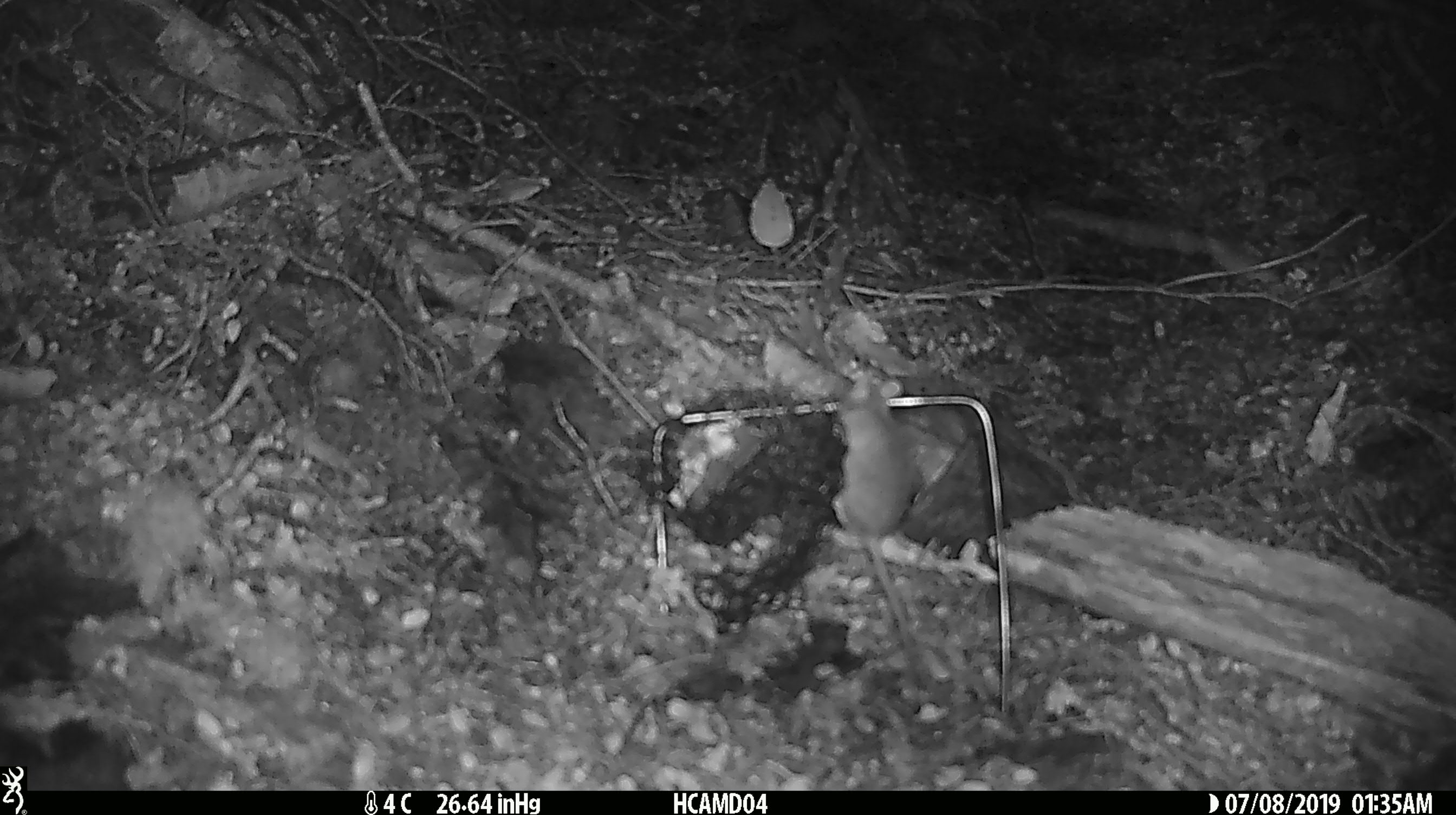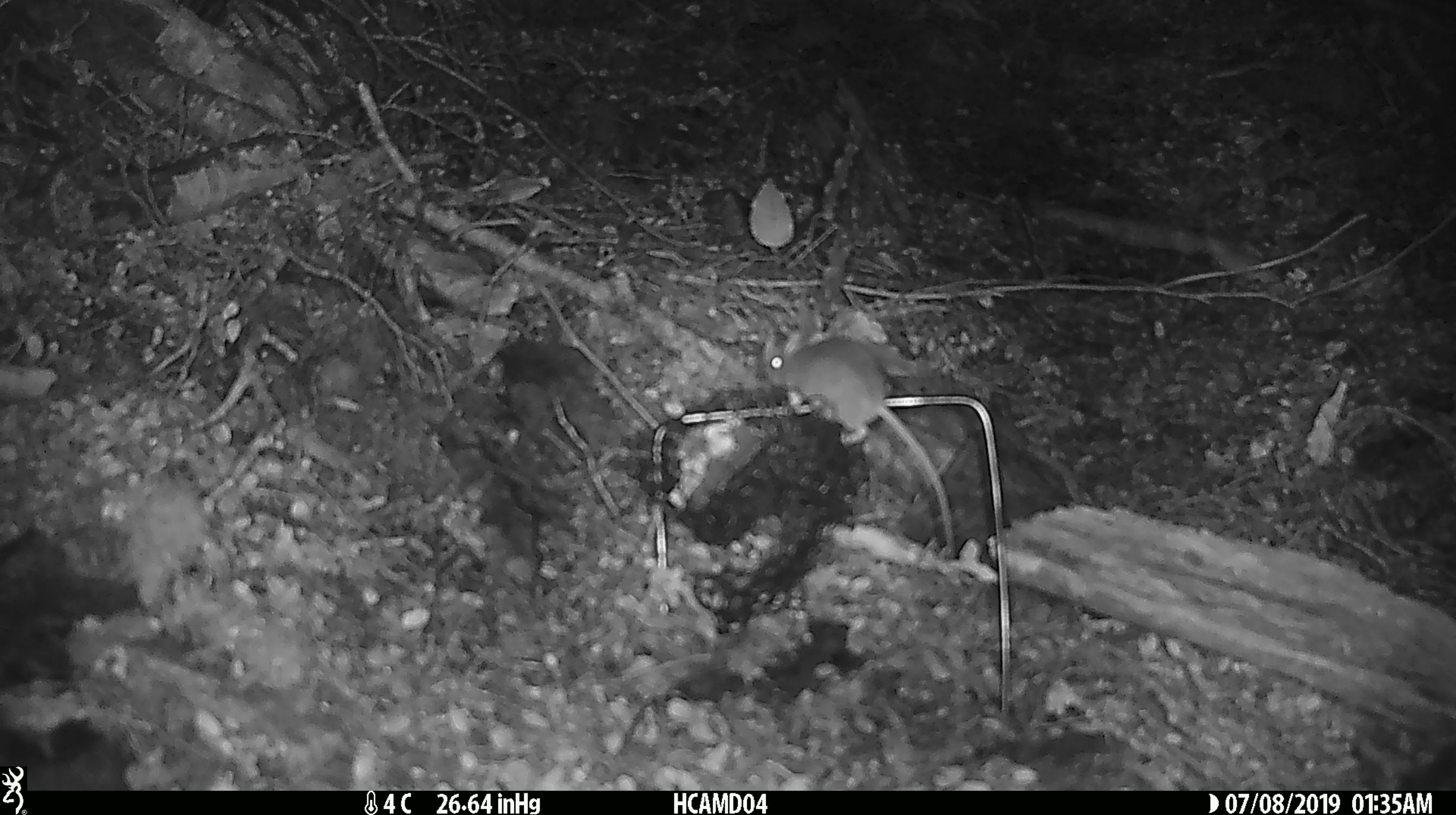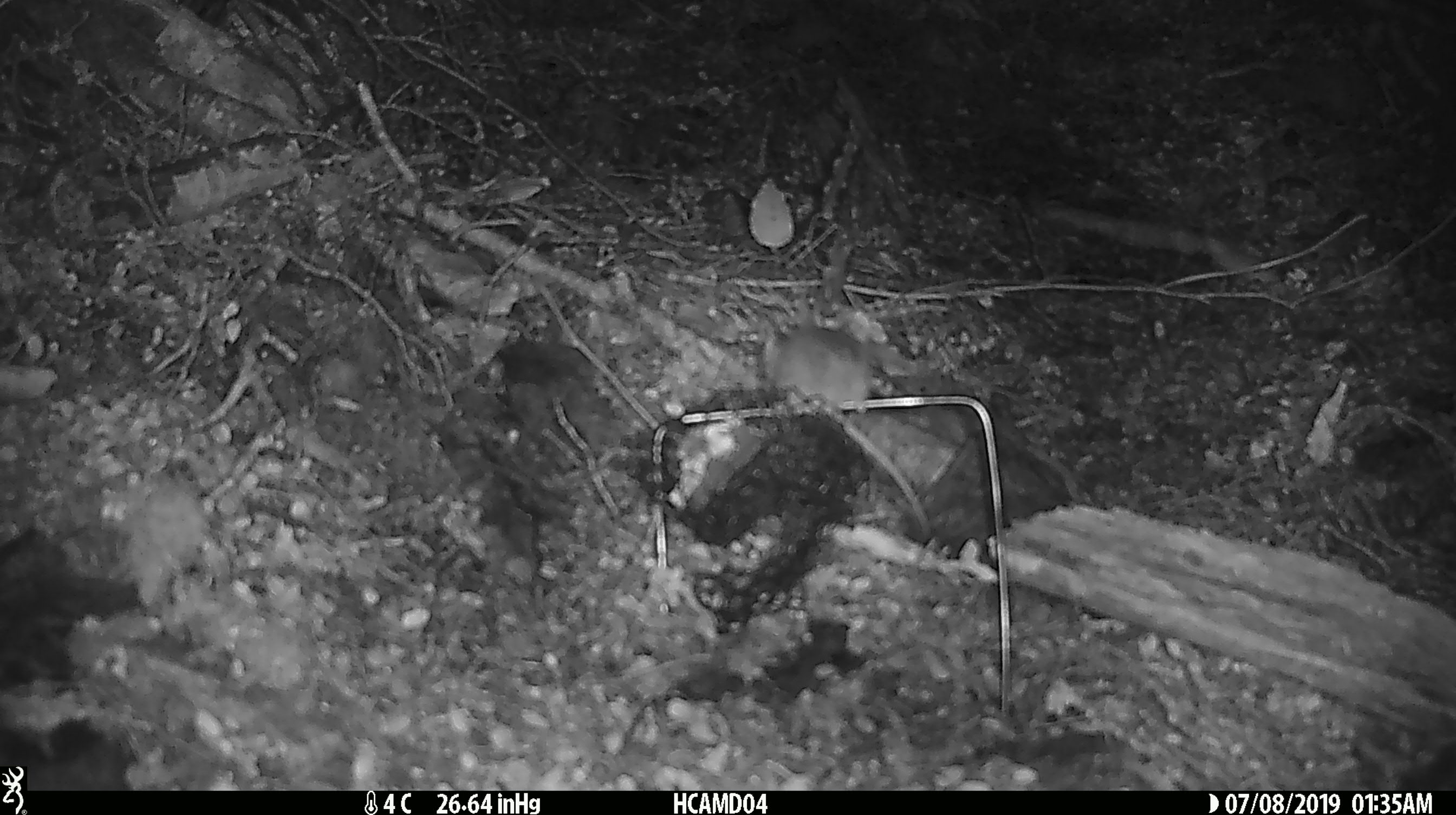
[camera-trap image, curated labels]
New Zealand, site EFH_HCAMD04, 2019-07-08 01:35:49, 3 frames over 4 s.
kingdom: Animalia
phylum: Chordata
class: Mammalia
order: Rodentia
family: Muridae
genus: Mus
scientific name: Mus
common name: mouse